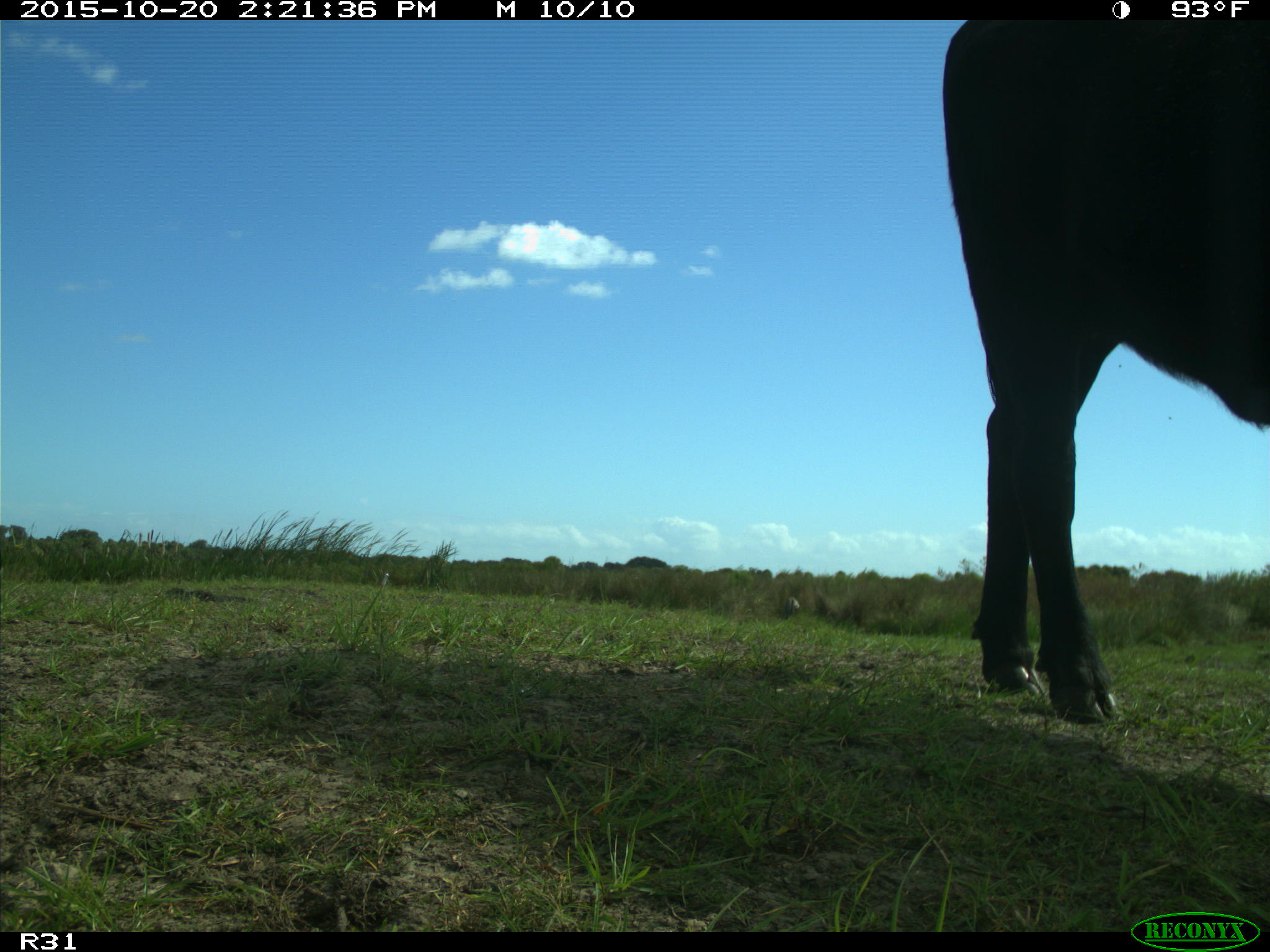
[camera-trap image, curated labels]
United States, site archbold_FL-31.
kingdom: Animalia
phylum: Chordata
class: Mammalia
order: Artiodactyla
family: Bovidae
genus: Bos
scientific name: Bos taurus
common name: domestic cow